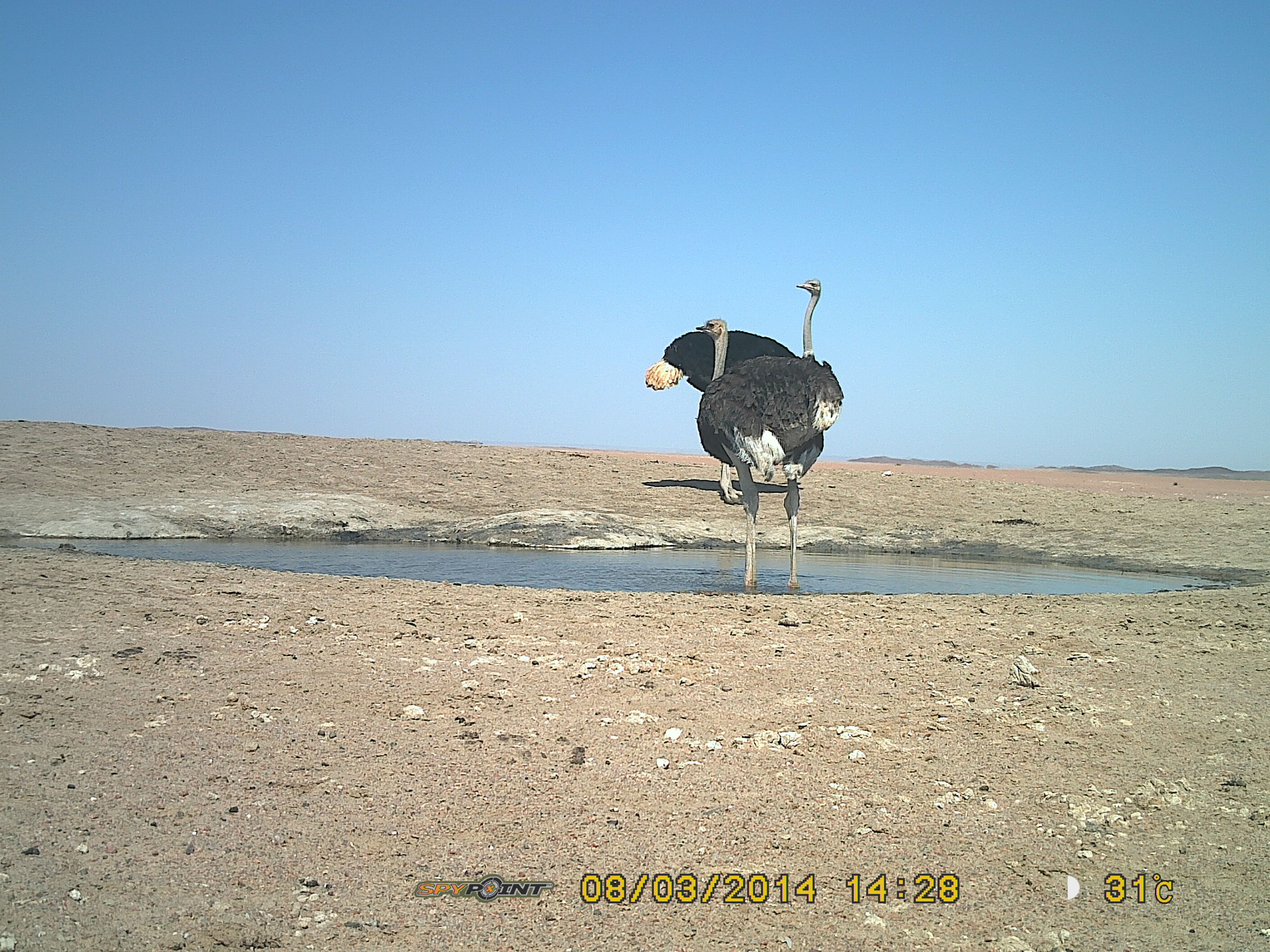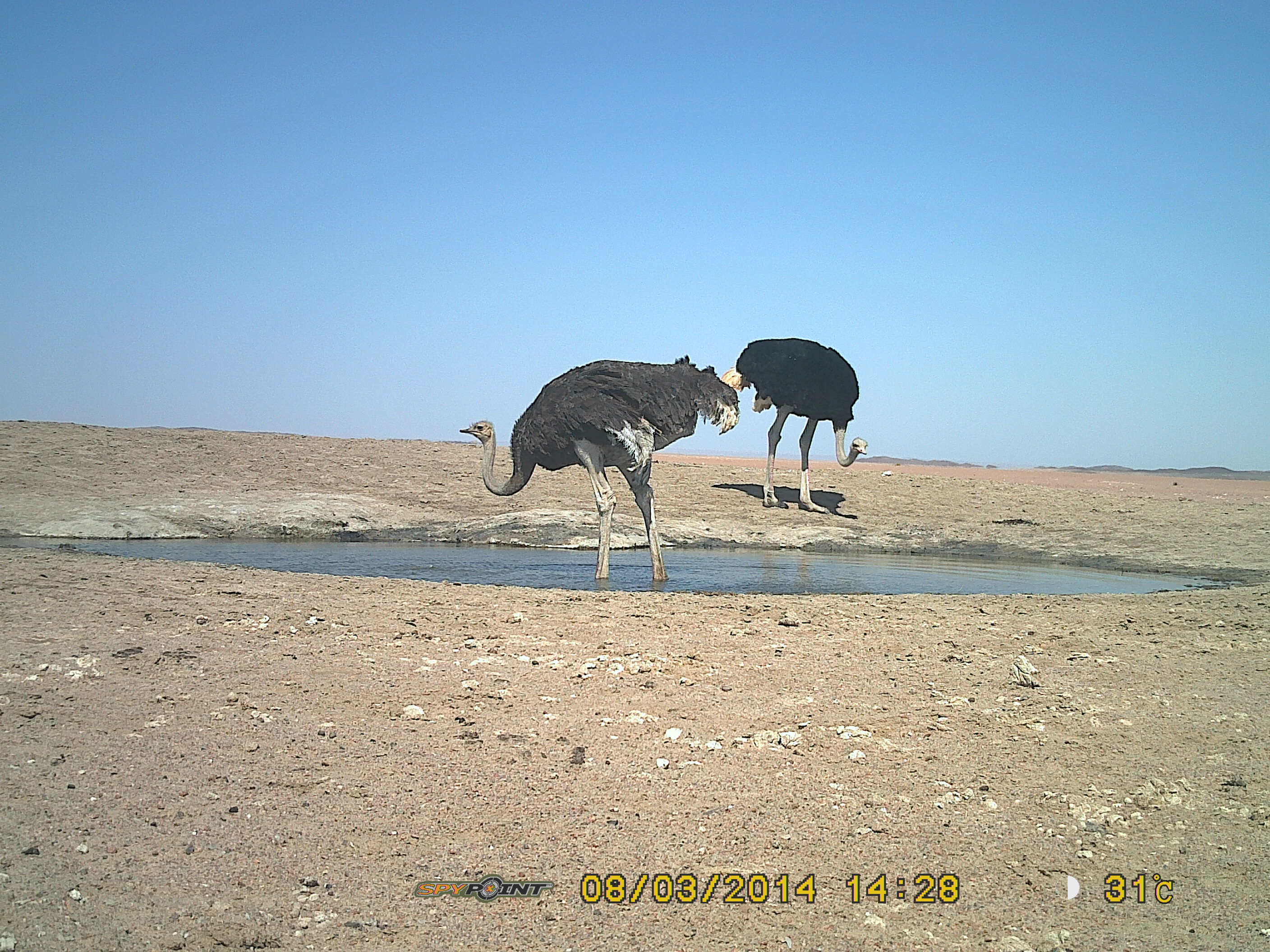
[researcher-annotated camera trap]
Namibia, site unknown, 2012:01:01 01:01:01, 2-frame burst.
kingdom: Animalia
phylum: Chordata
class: Aves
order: Struthioniformes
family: Struthionidae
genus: Struthio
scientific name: Struthio camelus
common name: common ostrich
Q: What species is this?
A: Struthio camelus (common ostrich).